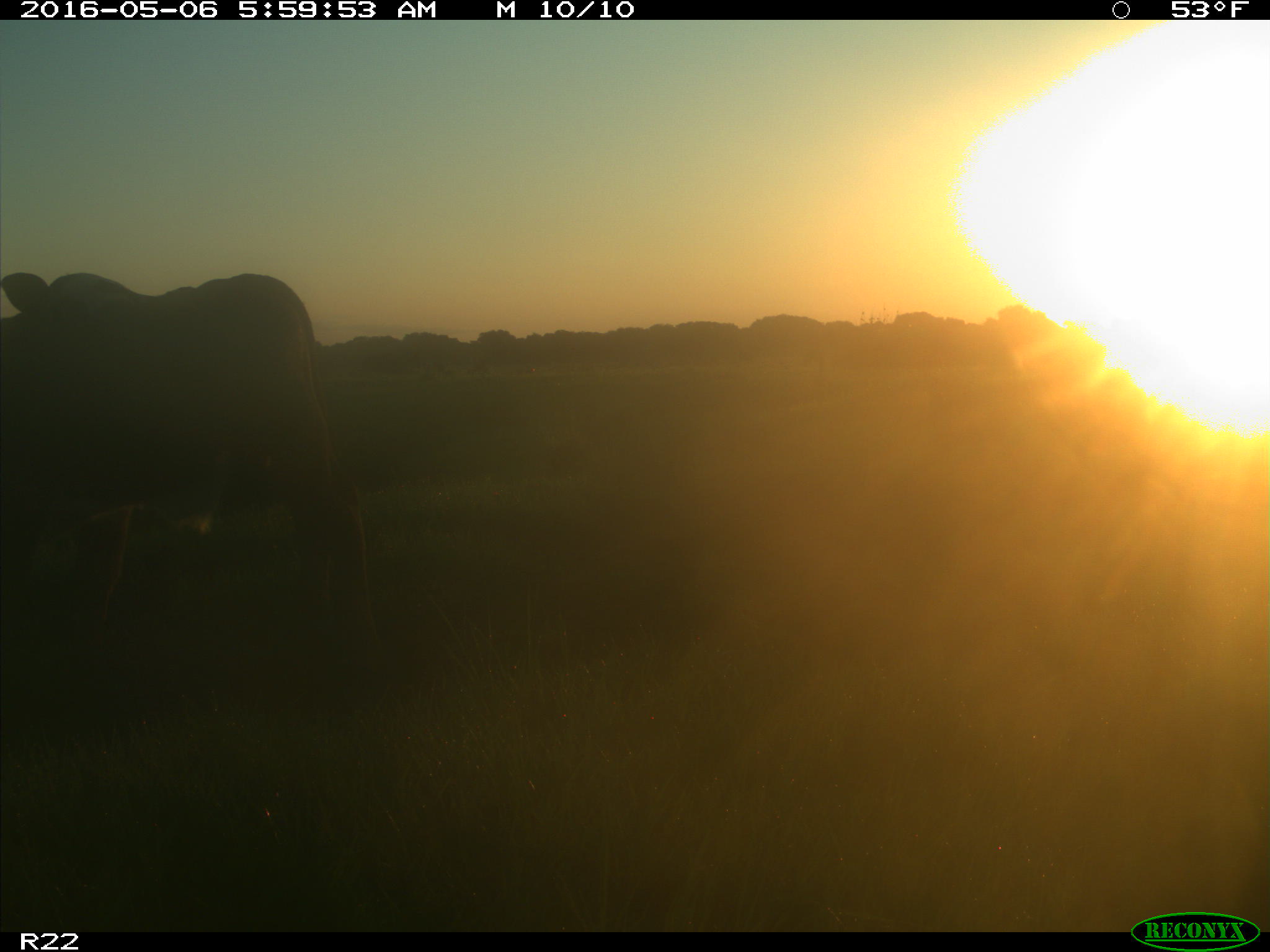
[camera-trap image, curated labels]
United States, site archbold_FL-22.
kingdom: Animalia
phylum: Chordata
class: Mammalia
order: Artiodactyla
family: Bovidae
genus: Bos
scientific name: Bos taurus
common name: domestic cow